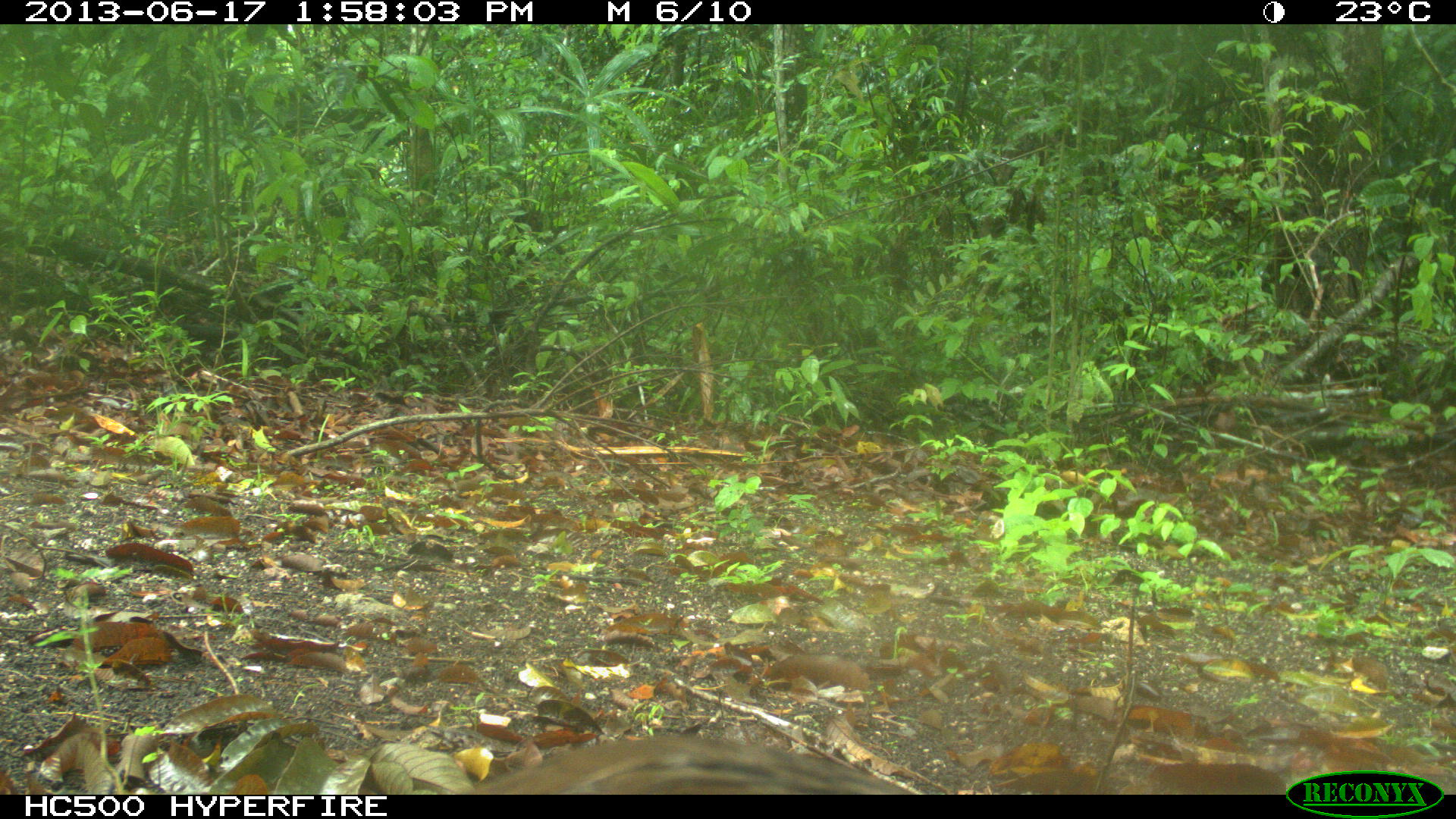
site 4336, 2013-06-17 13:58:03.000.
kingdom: Animalia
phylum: Chordata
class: Aves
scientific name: Aves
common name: birds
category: unknown raptor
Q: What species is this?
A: Unknown raptor (birds) (Aves).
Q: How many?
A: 1.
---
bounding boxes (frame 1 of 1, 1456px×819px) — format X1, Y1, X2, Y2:
unknown raptor: 469, 734, 910, 794